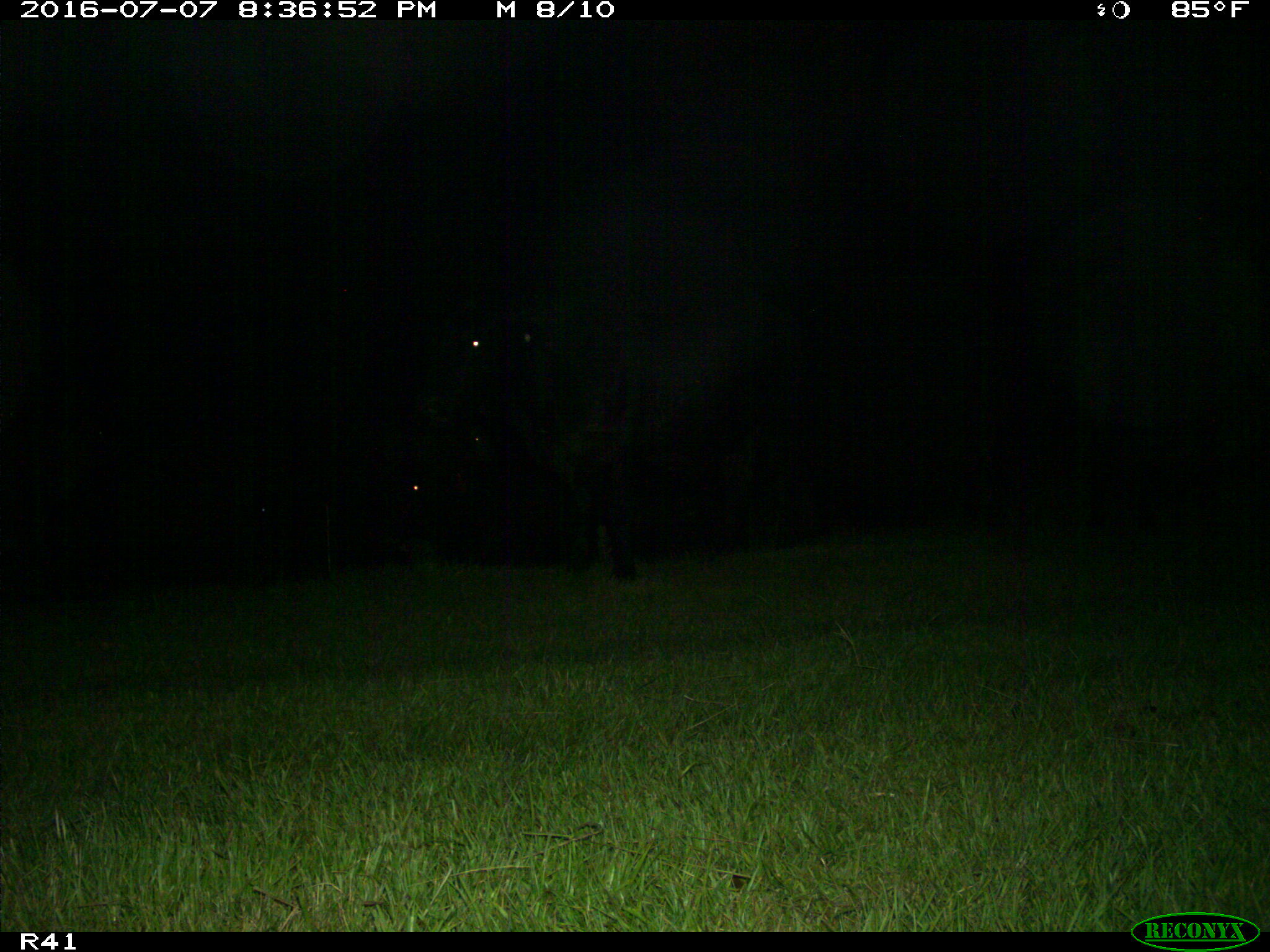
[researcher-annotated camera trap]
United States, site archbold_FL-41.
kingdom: Animalia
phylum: Chordata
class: Mammalia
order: Artiodactyla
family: Bovidae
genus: Bos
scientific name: Bos taurus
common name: domestic cow